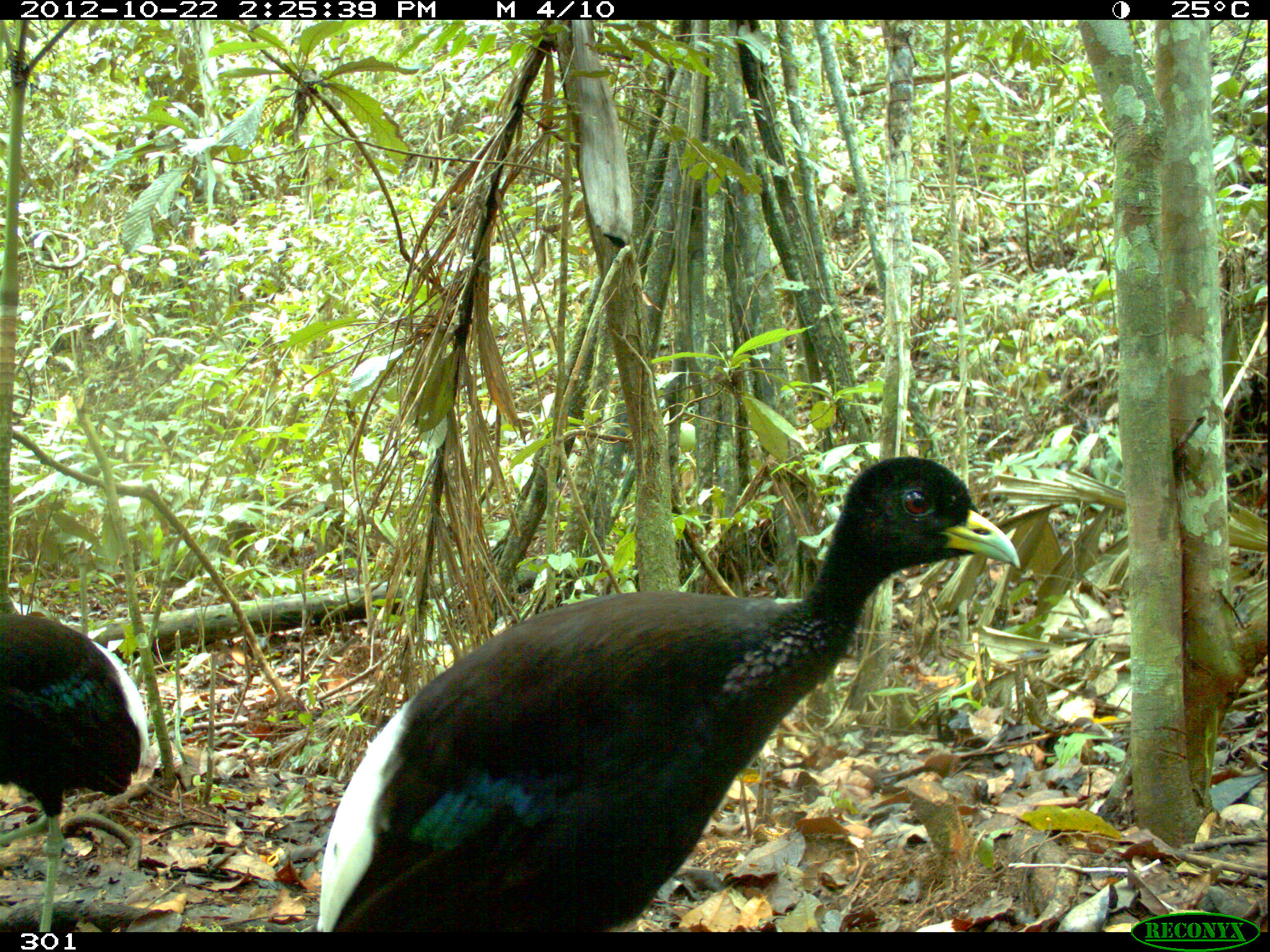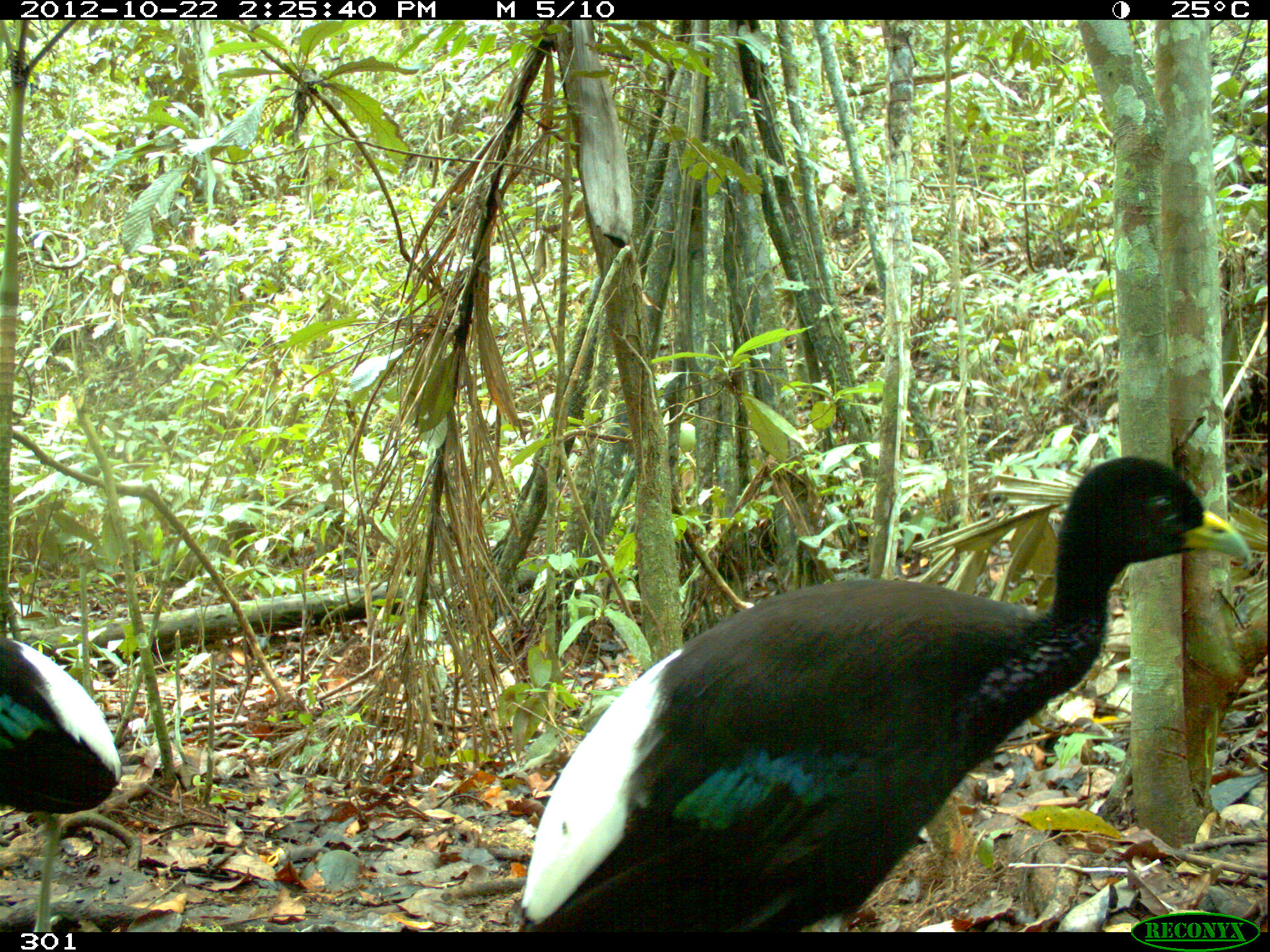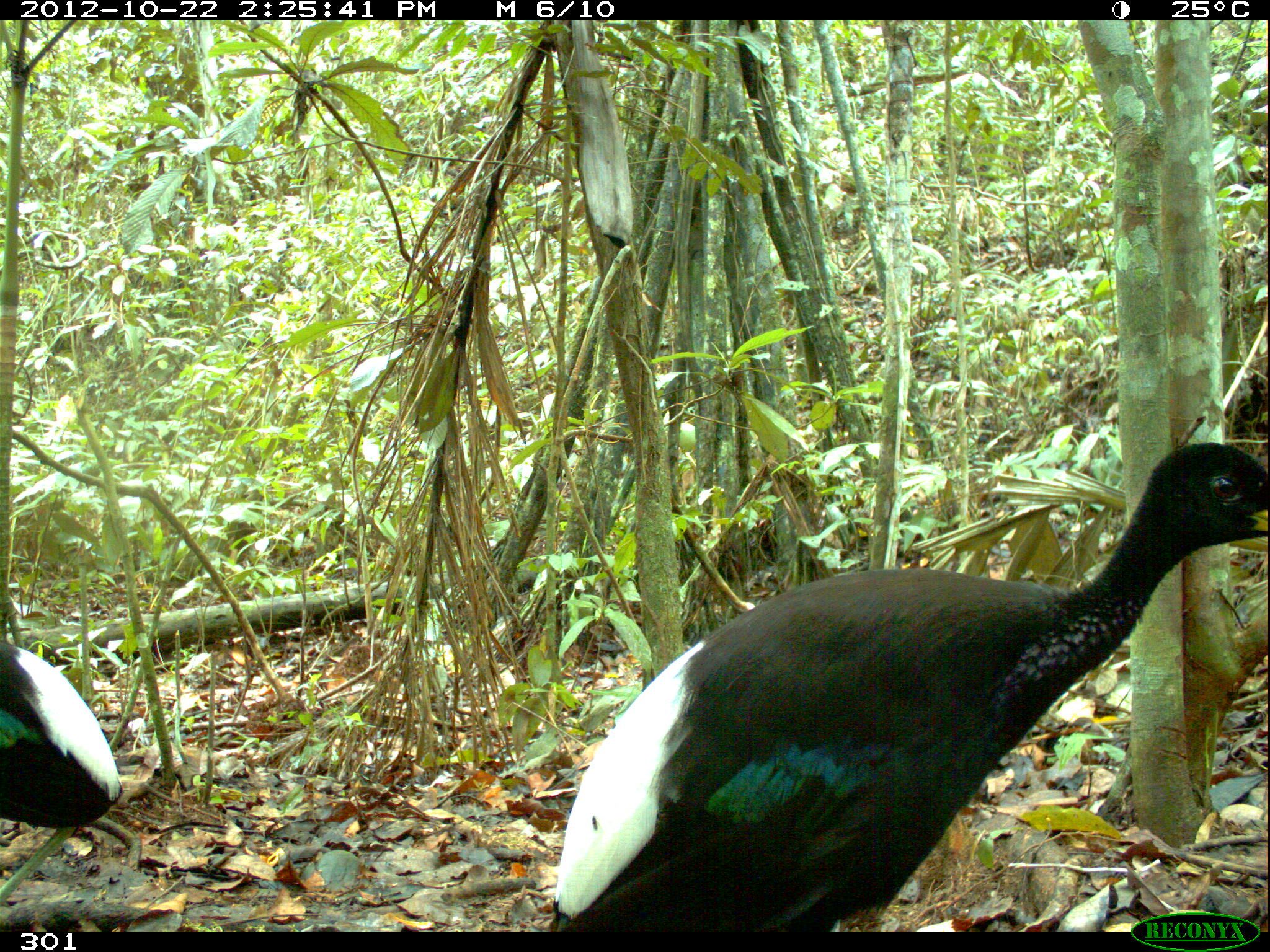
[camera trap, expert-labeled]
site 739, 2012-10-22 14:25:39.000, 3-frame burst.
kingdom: Animalia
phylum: Chordata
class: Aves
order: Gruiformes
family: Psophiidae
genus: Psophia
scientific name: Psophia leucoptera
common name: pale-winged trumpeter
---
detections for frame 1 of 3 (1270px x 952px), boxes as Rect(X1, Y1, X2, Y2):
psophia leucoptera: Rect(316, 455, 1022, 932); Rect(0, 611, 149, 932)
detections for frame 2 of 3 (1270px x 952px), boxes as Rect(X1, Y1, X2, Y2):
psophia leucoptera: Rect(523, 457, 1251, 937); Rect(1, 639, 120, 933)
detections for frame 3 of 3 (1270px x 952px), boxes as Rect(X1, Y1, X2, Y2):
psophia leucoptera: Rect(549, 441, 1268, 932); Rect(1, 640, 124, 829)